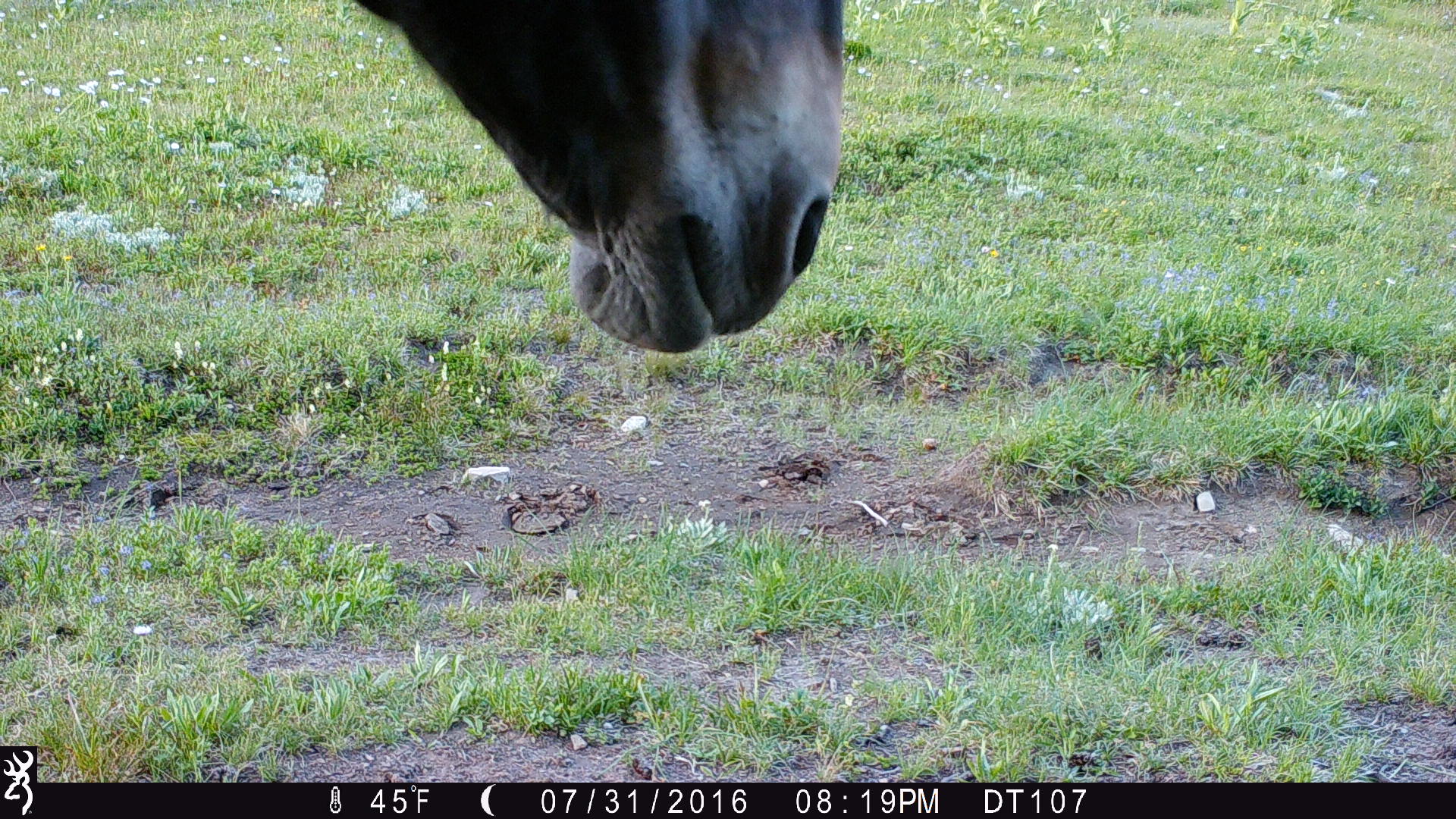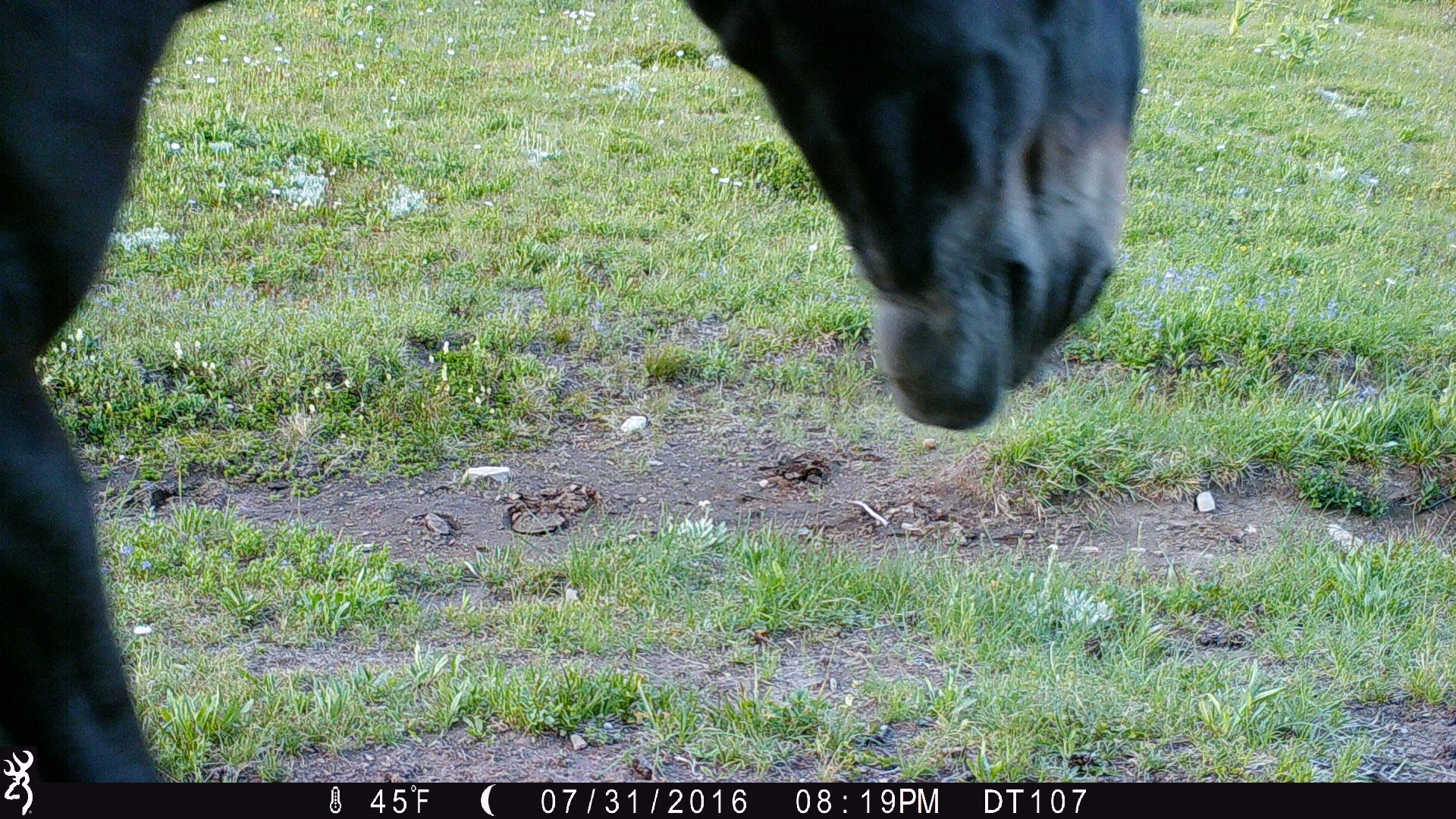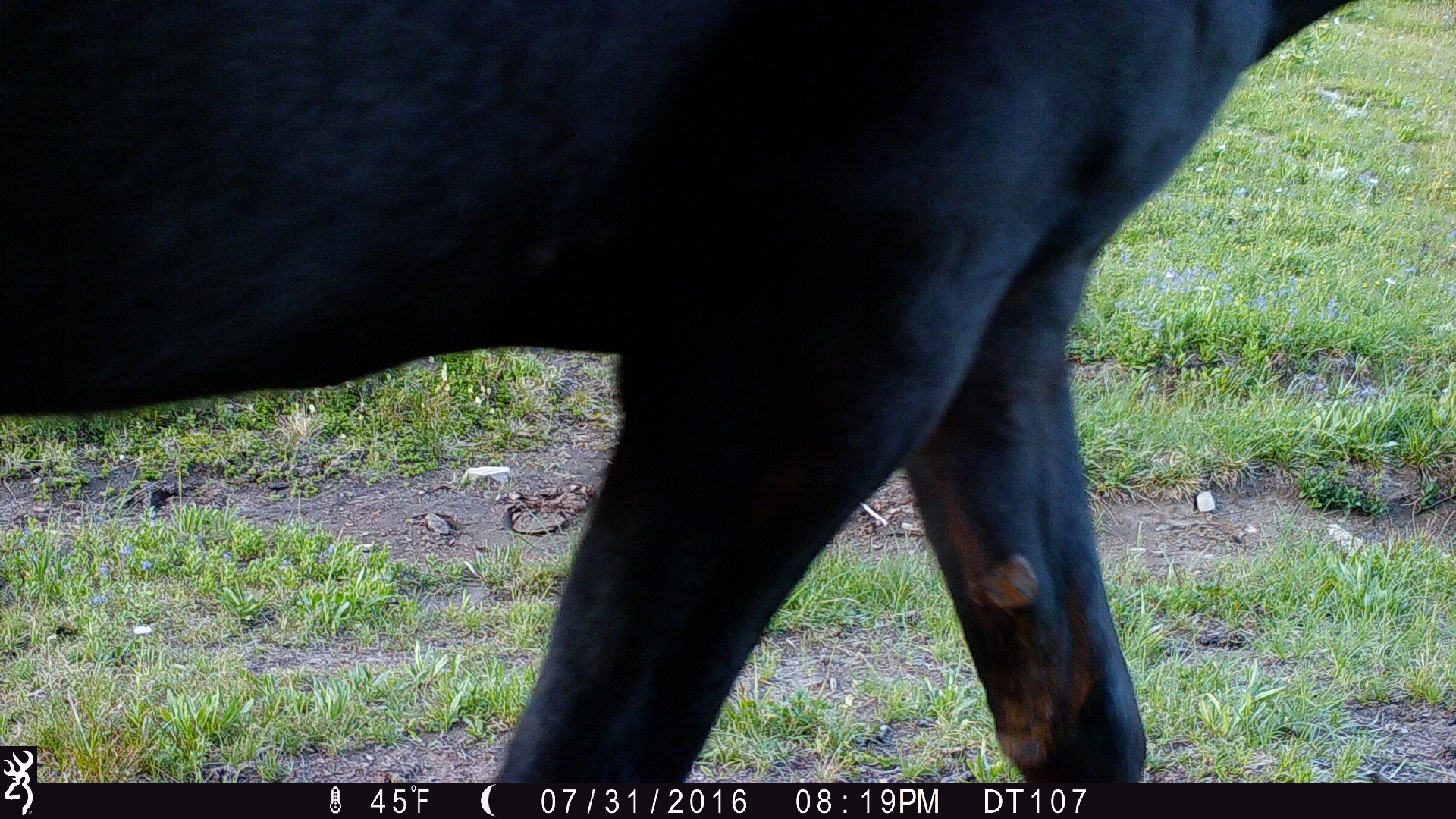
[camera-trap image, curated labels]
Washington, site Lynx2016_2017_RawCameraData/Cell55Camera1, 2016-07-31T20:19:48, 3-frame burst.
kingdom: Animalia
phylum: Chordata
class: Mammalia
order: Perissodactyla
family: Equidae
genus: Equus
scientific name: Equus caballus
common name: domestic horse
Domestic horse (Equus caballus). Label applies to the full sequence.